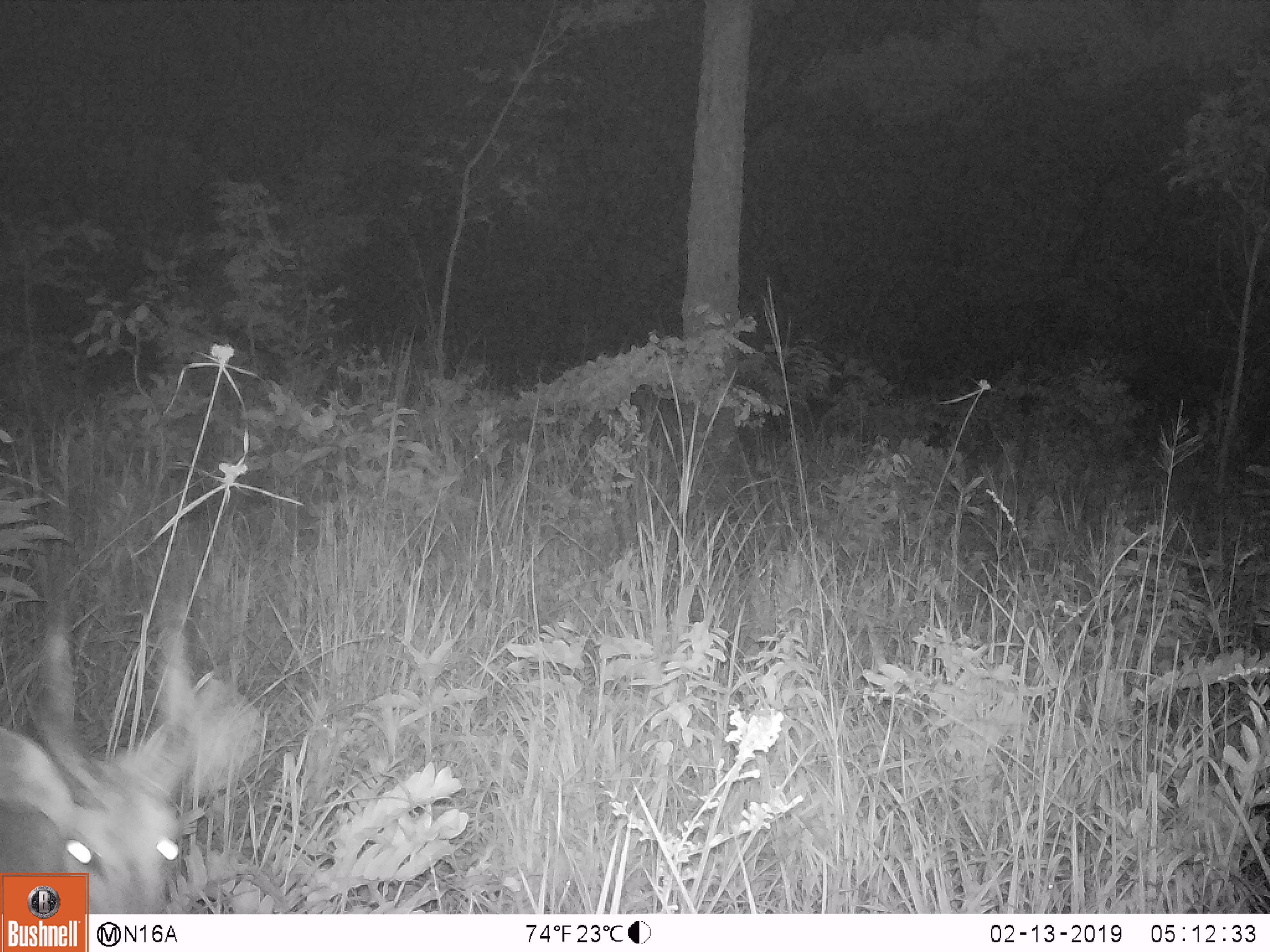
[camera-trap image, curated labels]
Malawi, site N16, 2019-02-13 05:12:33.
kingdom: Animalia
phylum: Chordata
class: Mammalia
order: Artiodactyla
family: Bovidae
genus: Tragelaphus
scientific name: Tragelaphus sylvaticus sylvaticus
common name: cape bushbuck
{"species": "cape bushbuck (Tragelaphus sylvaticus sylvaticus)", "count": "1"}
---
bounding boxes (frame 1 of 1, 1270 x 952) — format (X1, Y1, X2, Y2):
cape bushbuck: (1, 556, 265, 871)